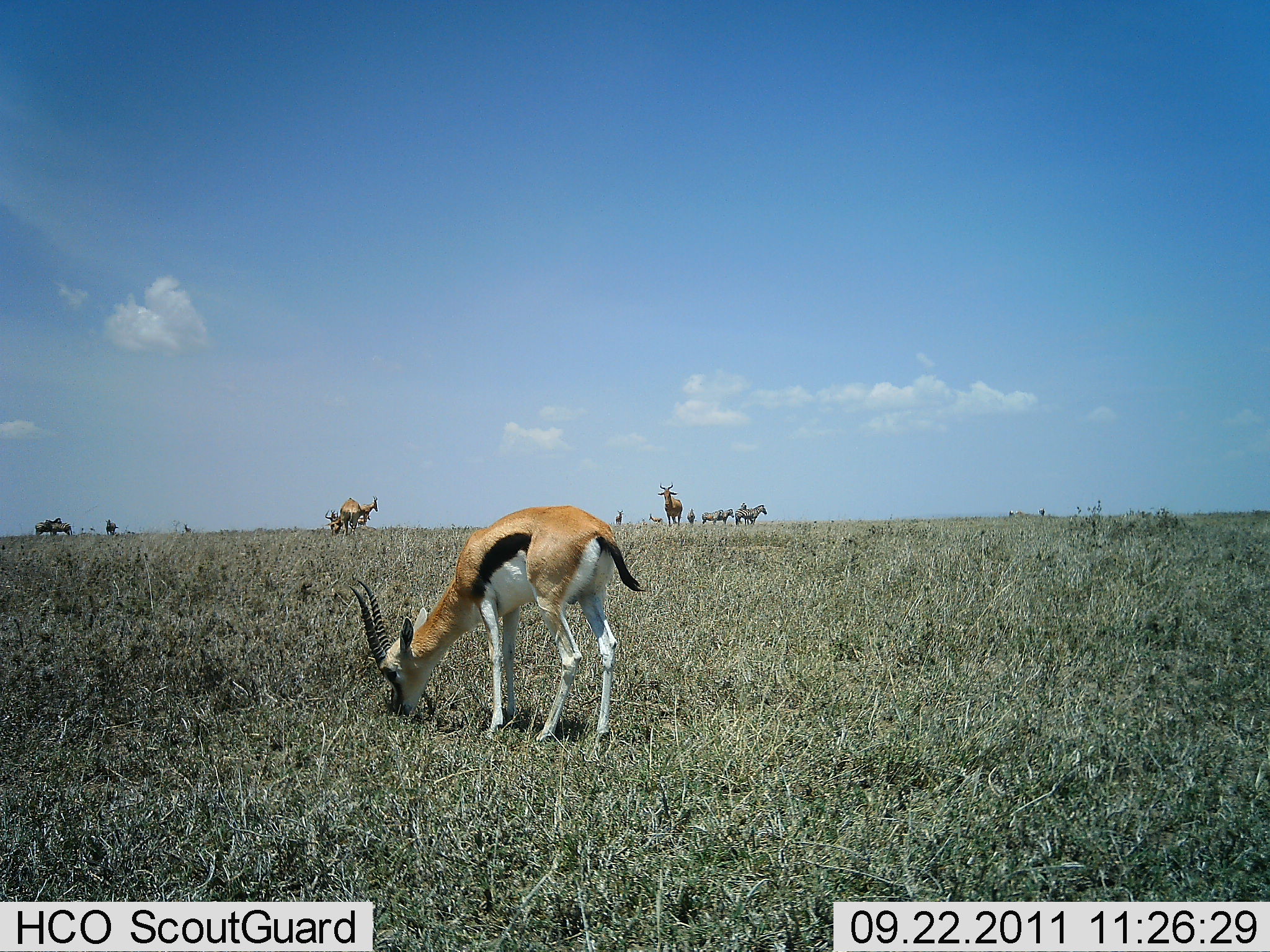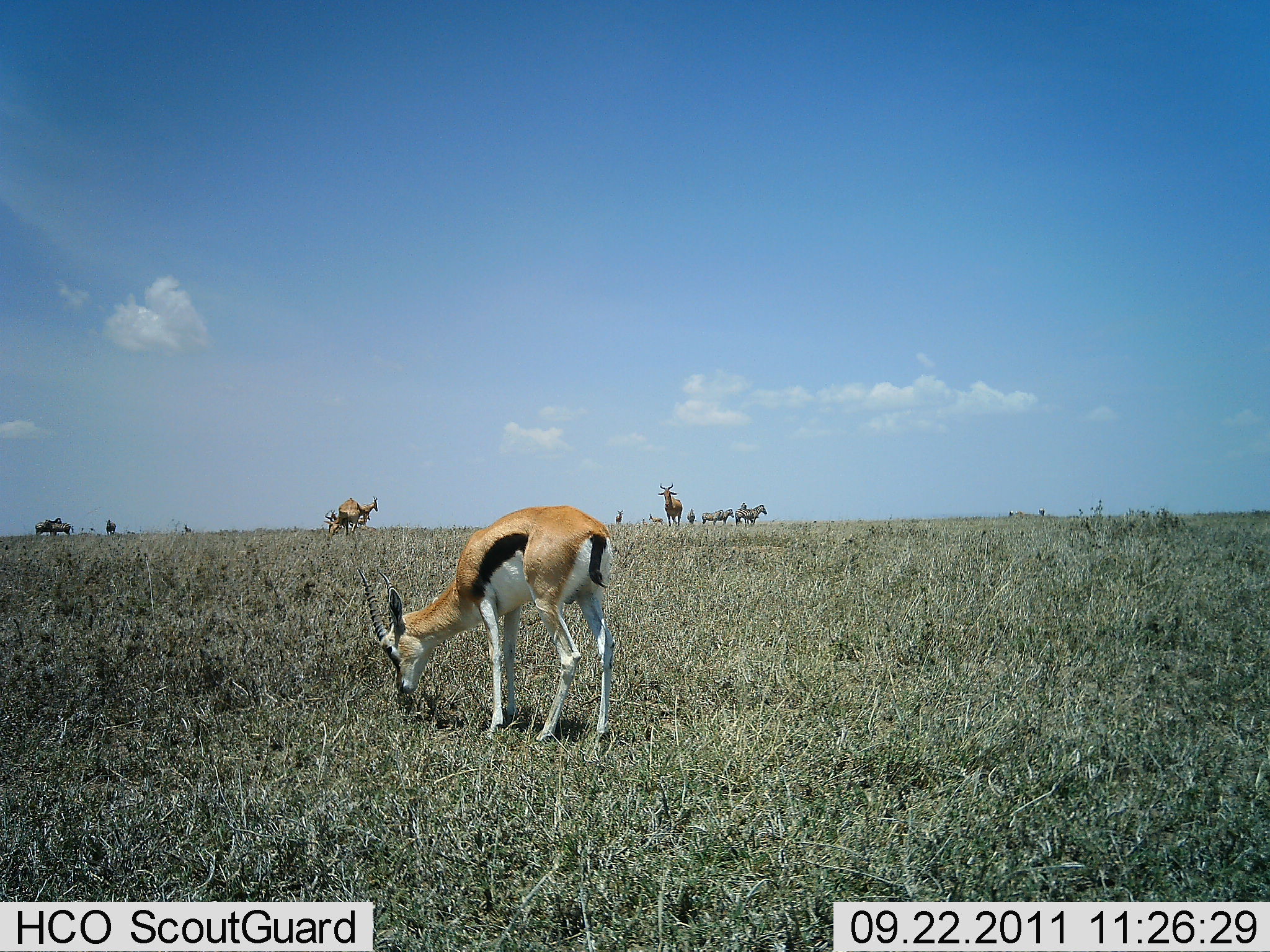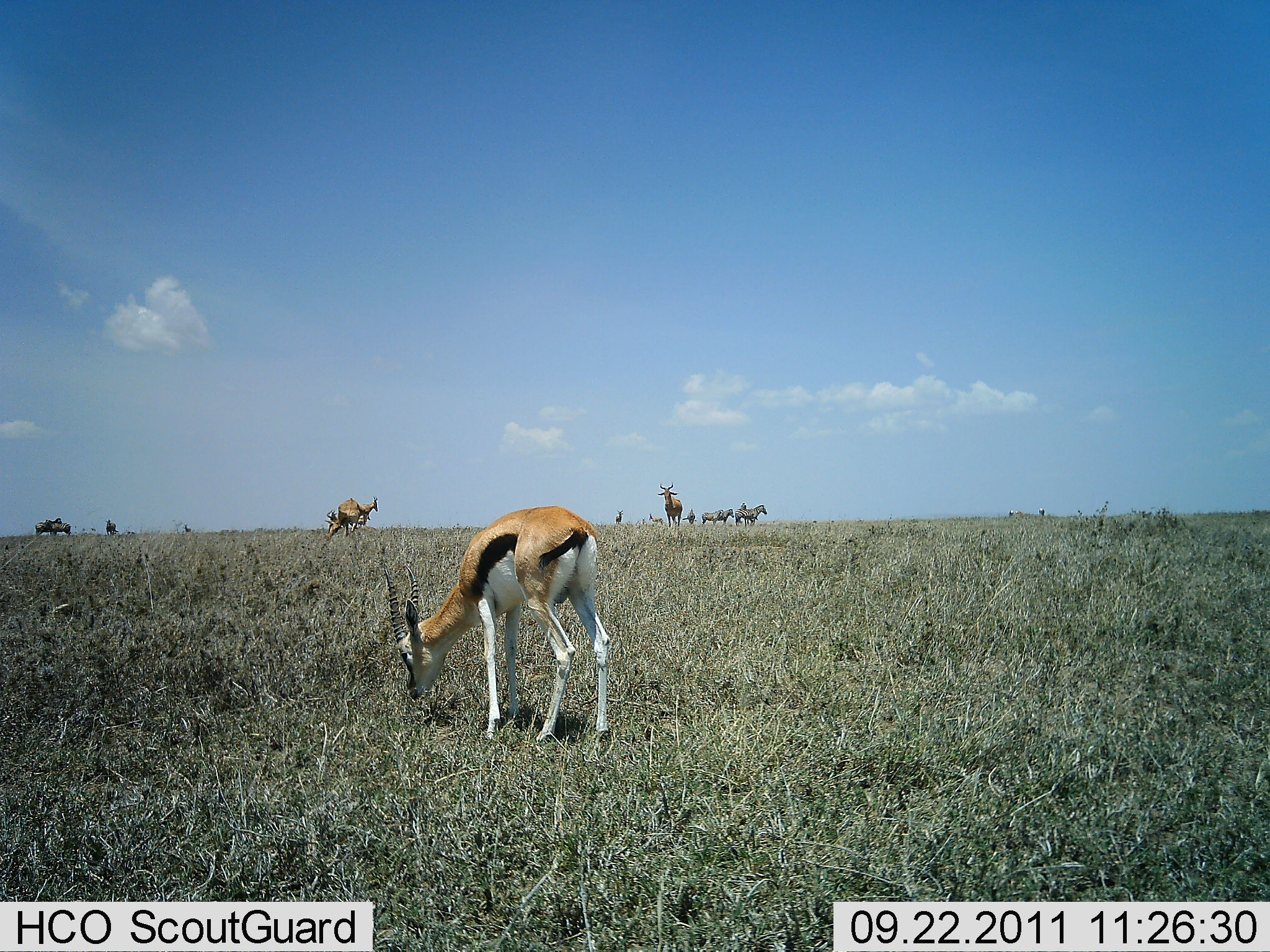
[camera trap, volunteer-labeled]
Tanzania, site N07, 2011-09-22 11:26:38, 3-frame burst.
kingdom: Animalia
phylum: Chordata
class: Mammalia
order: Artiodactyla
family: Bovidae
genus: Eudorcas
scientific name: Eudorcas thomsonii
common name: thomson's gazelle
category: gazellethomsons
Gazellethomsons (thomson's gazelle) (Eudorcas thomsonii), count 3. Behavior (volunteer vote fractions): standing 52%, resting 0%, moving 8%, interacting 0%. Young present (vote fraction): 0%. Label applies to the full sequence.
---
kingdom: Animalia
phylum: Chordata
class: Mammalia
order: Perissodactyla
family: Equidae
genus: Equus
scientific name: Equus quagga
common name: plains zebra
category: zebra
Zebra (plains zebra) (Equus quagga), count 4. Behavior (volunteer vote fractions): standing 100%, resting 0%, moving 0%, interacting 0%. Young present (vote fraction): 0%. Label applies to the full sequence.